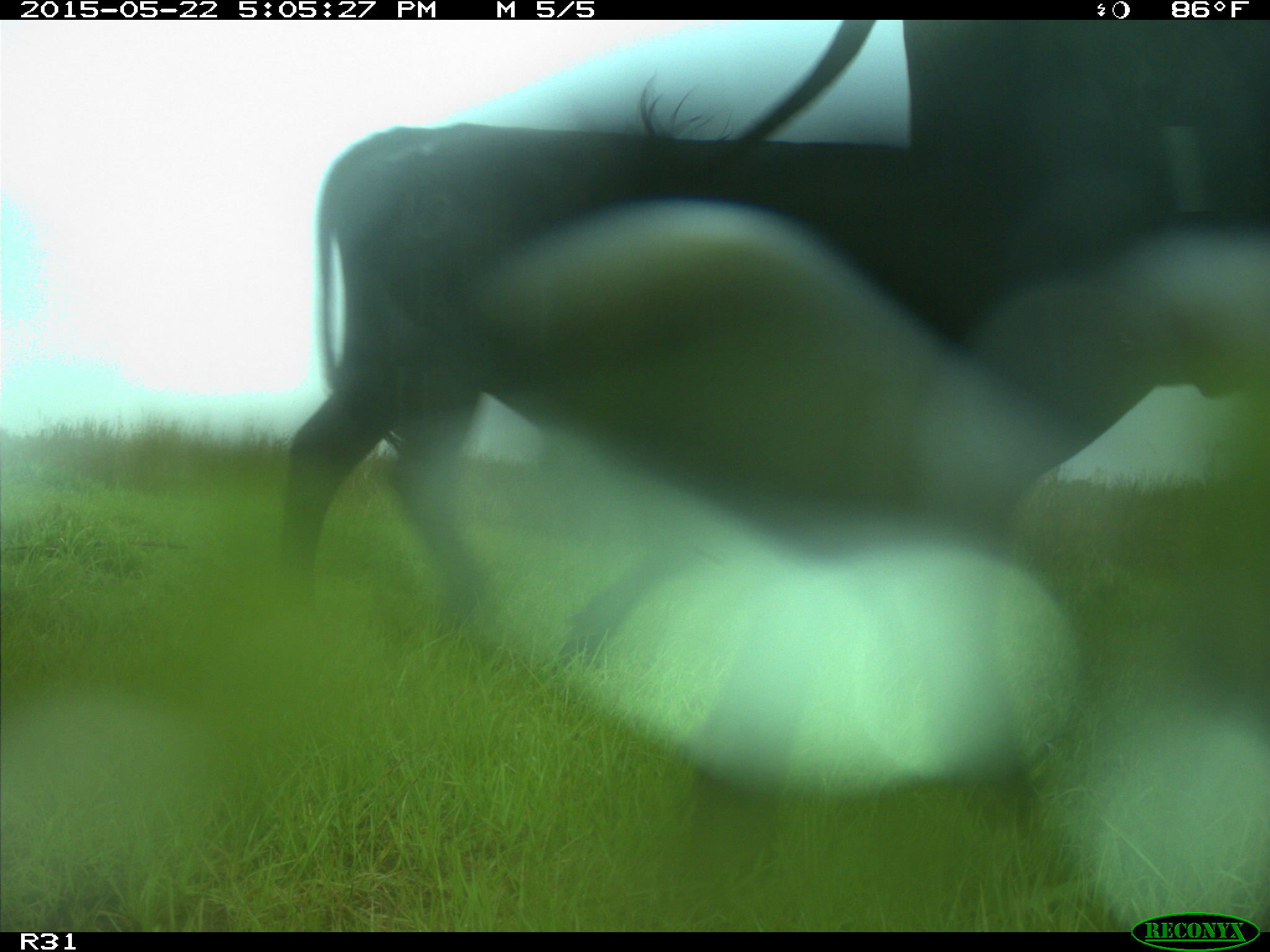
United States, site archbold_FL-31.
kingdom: Animalia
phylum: Chordata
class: Mammalia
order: Artiodactyla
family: Bovidae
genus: Bos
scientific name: Bos taurus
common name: domestic cow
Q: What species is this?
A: Bos taurus (domestic cow).